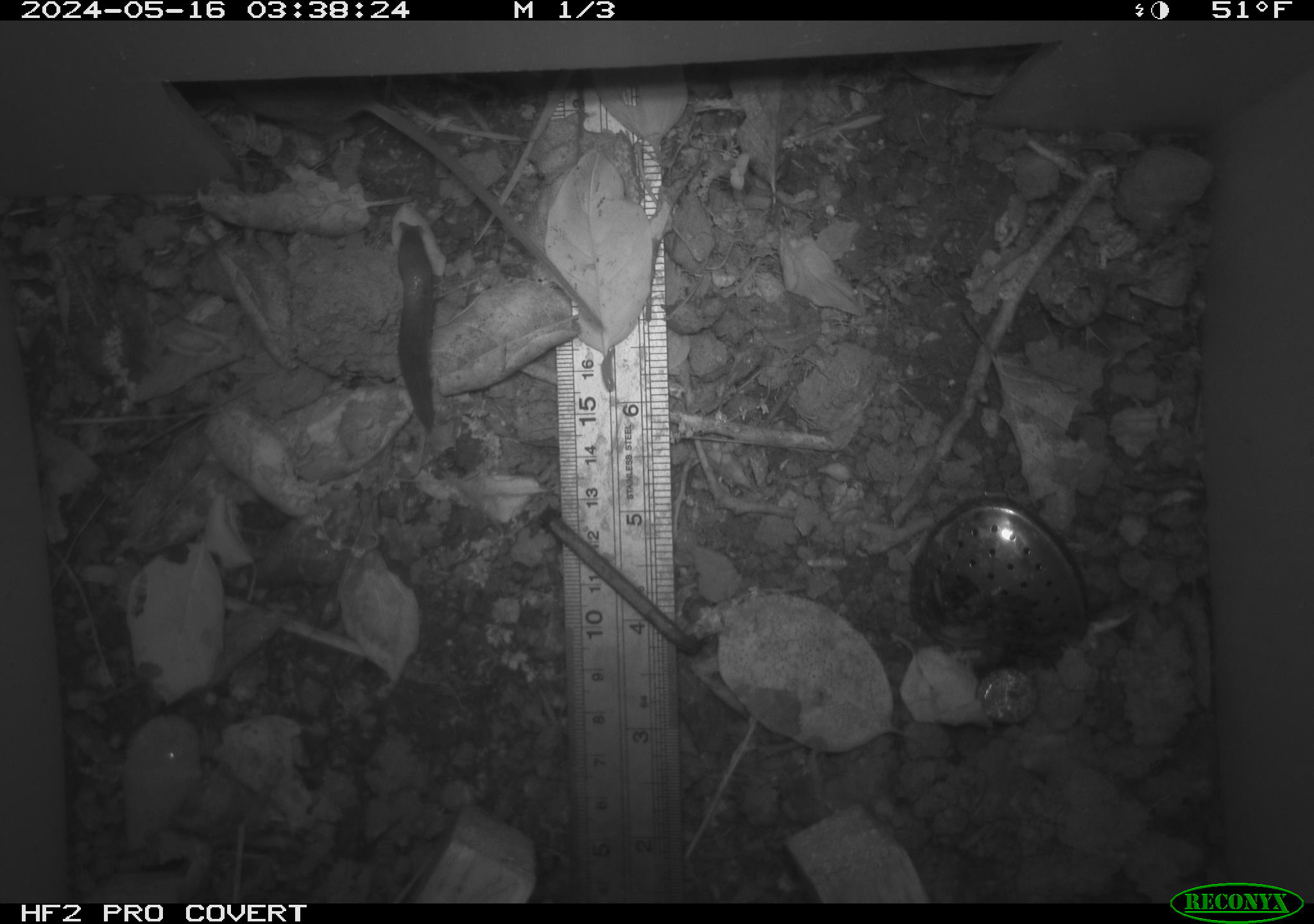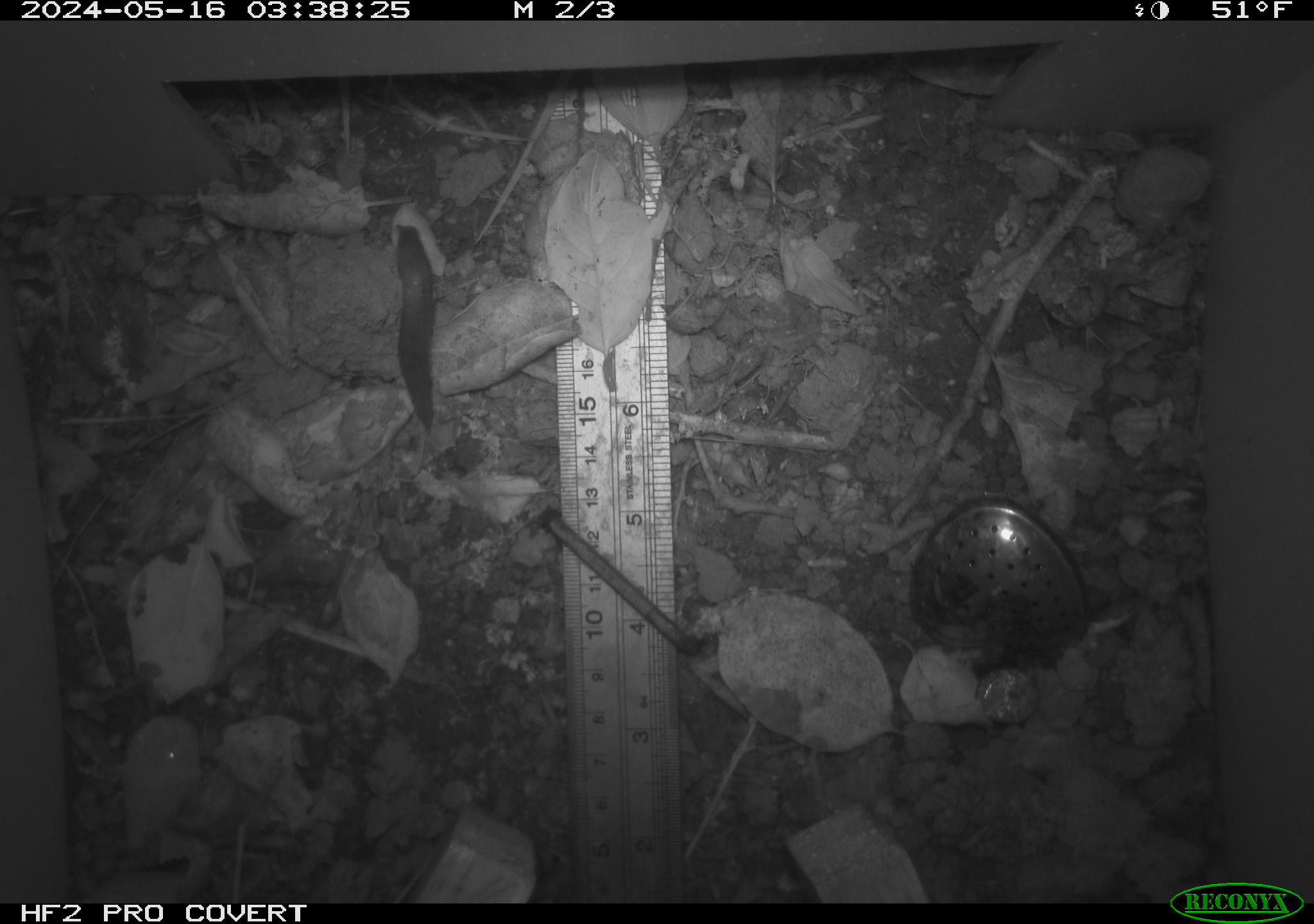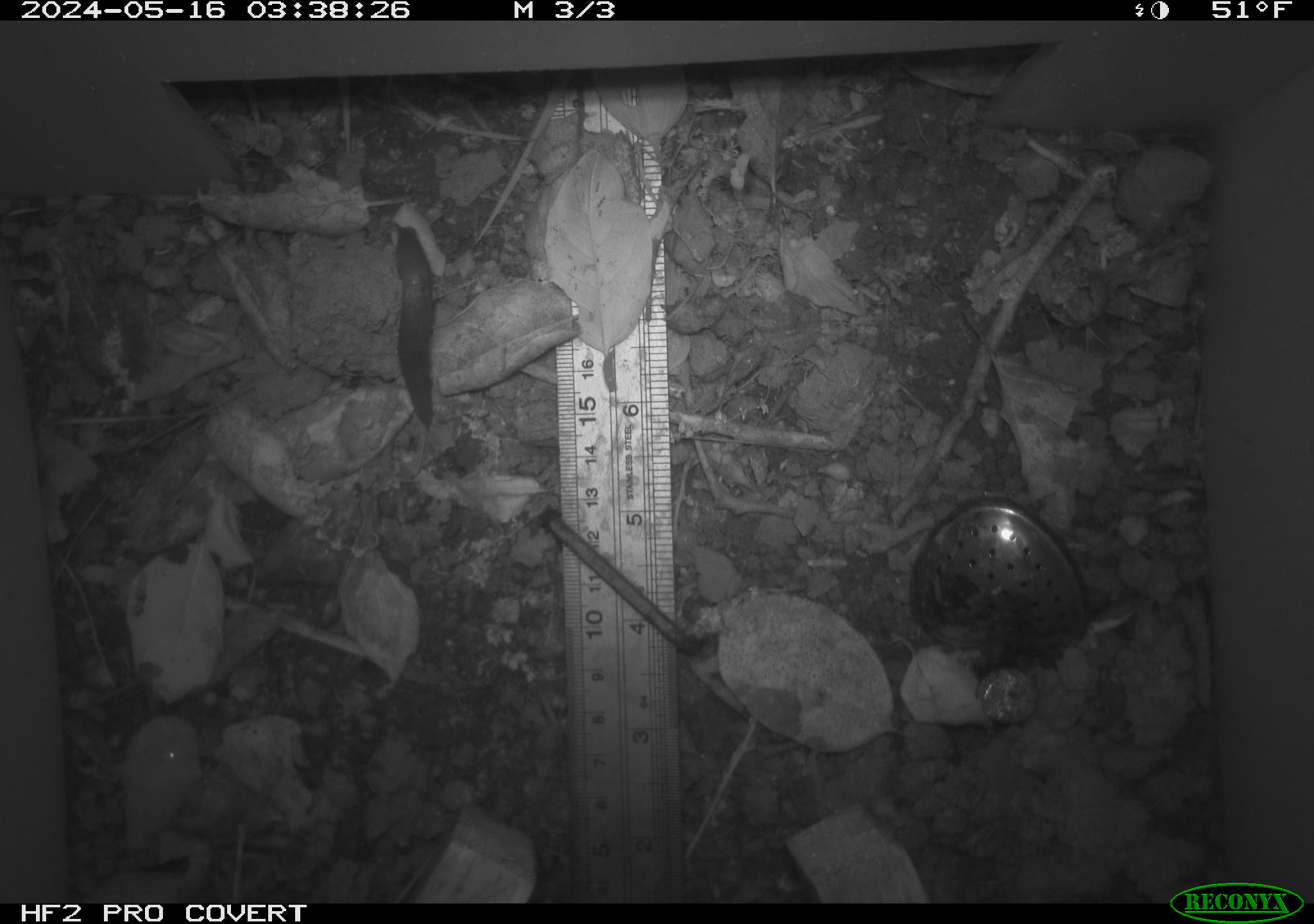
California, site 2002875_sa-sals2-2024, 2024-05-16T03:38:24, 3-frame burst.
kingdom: Animalia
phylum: Mollusca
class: Gastropoda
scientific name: Gastropoda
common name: slug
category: slug species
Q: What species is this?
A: Slug species (slug) (Gastropoda).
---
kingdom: Animalia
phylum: Chordata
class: Mammalia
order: Rodentia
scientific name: Rodentia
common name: rodent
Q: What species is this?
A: Rodent (Rodentia).